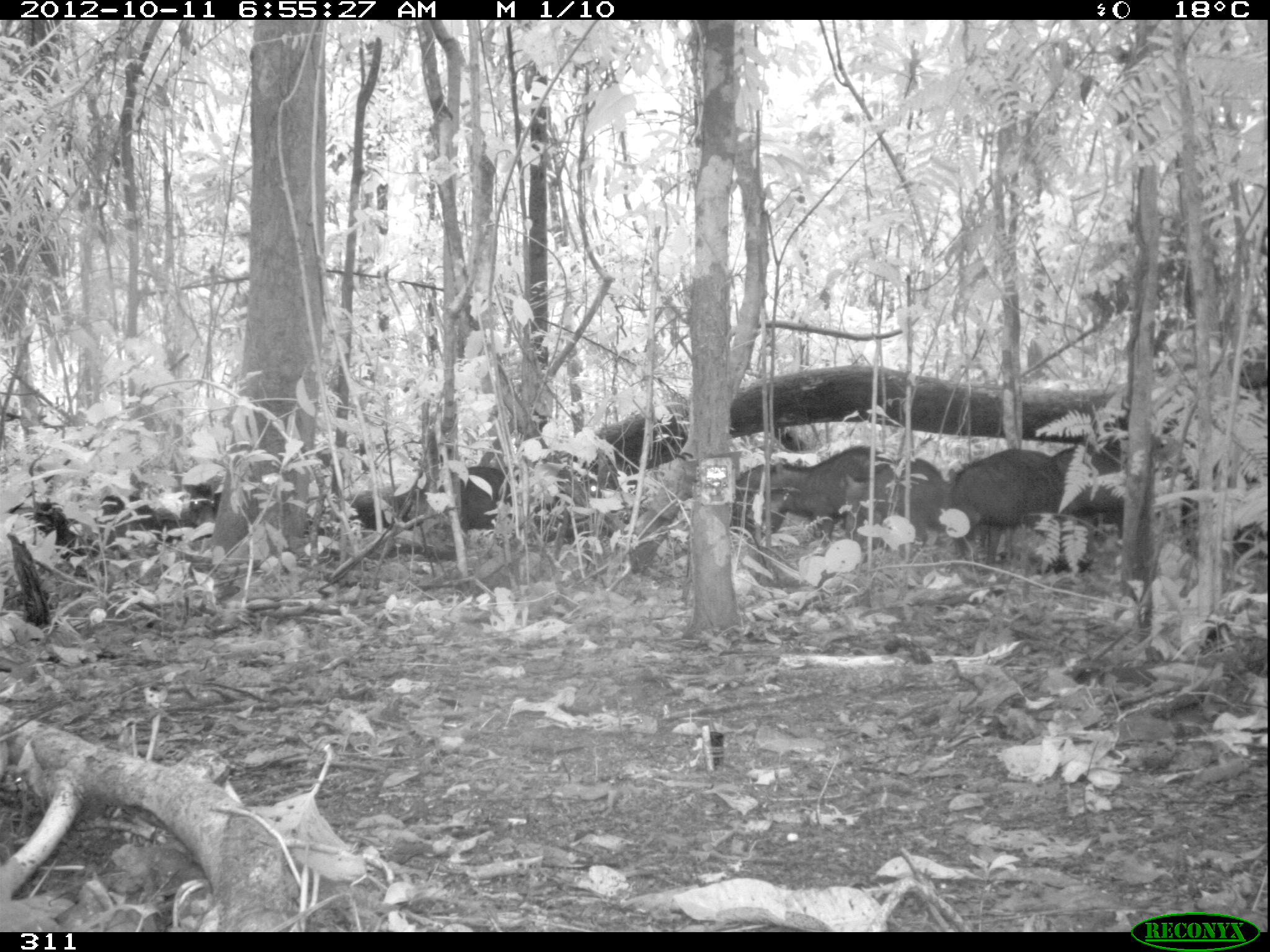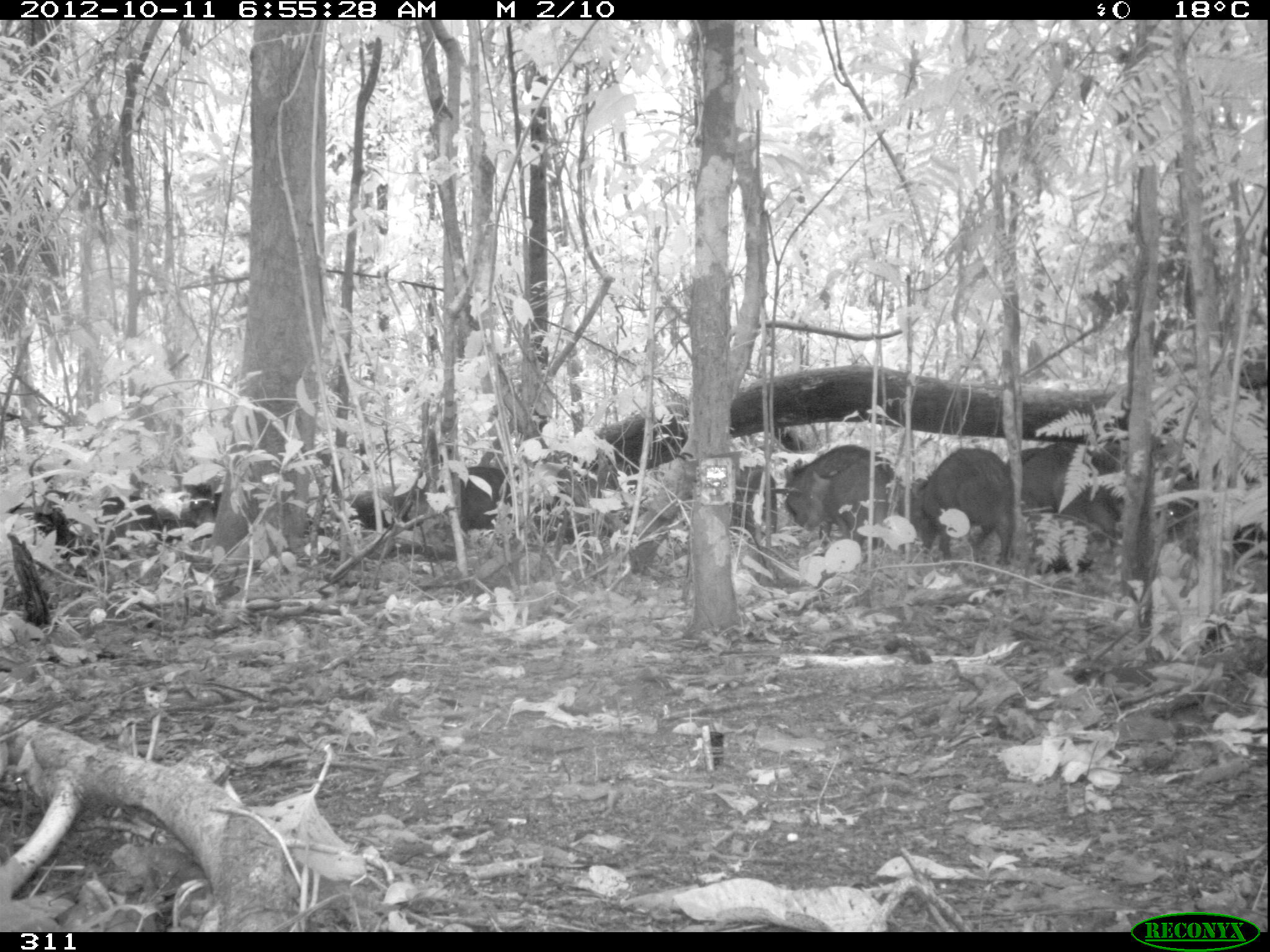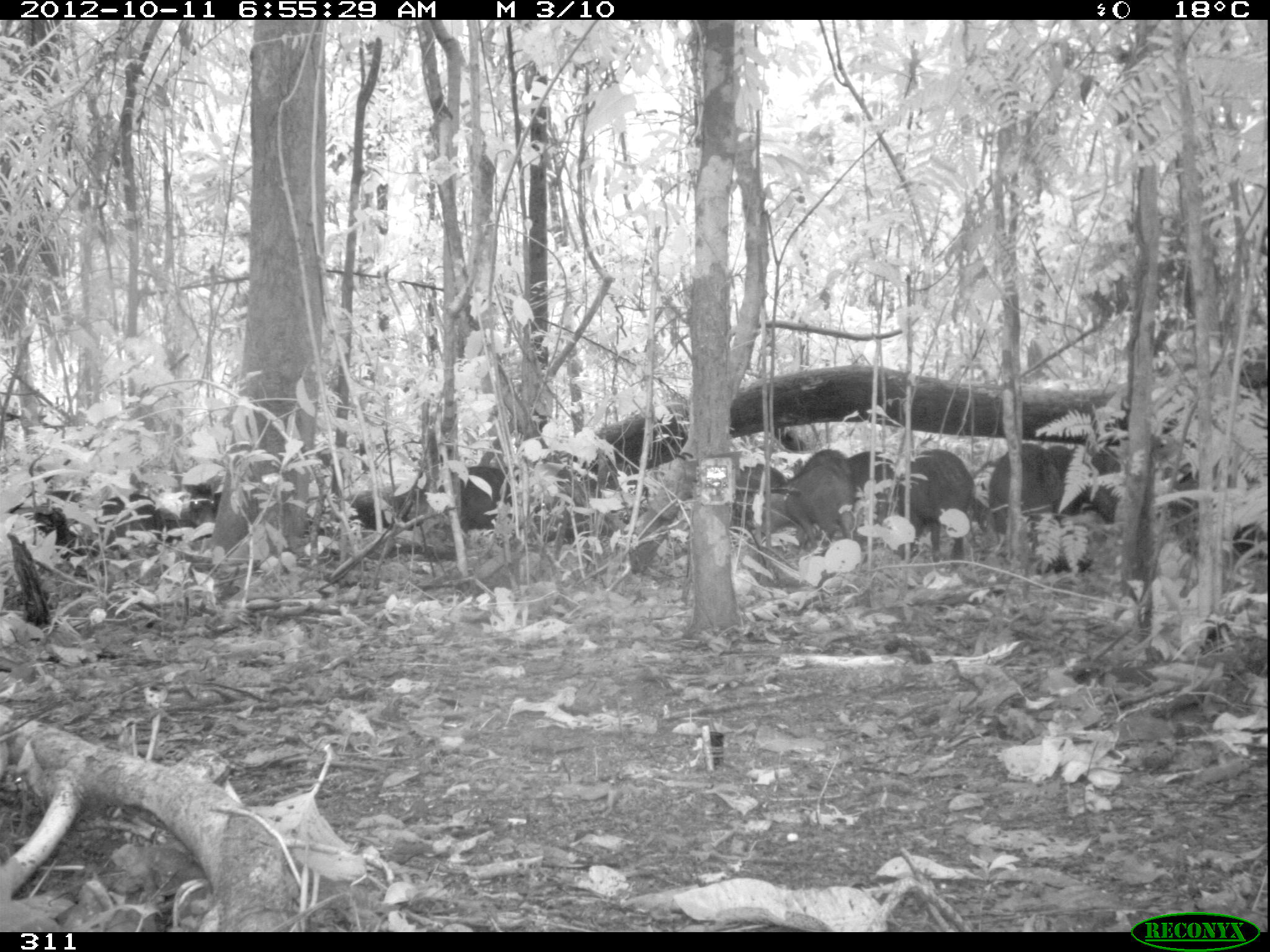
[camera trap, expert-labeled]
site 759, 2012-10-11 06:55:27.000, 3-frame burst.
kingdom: Animalia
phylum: Chordata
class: Mammalia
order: Artiodactyla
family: Tayassuidae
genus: Tayassu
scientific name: Tayassu pecari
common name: white-lipped peccary